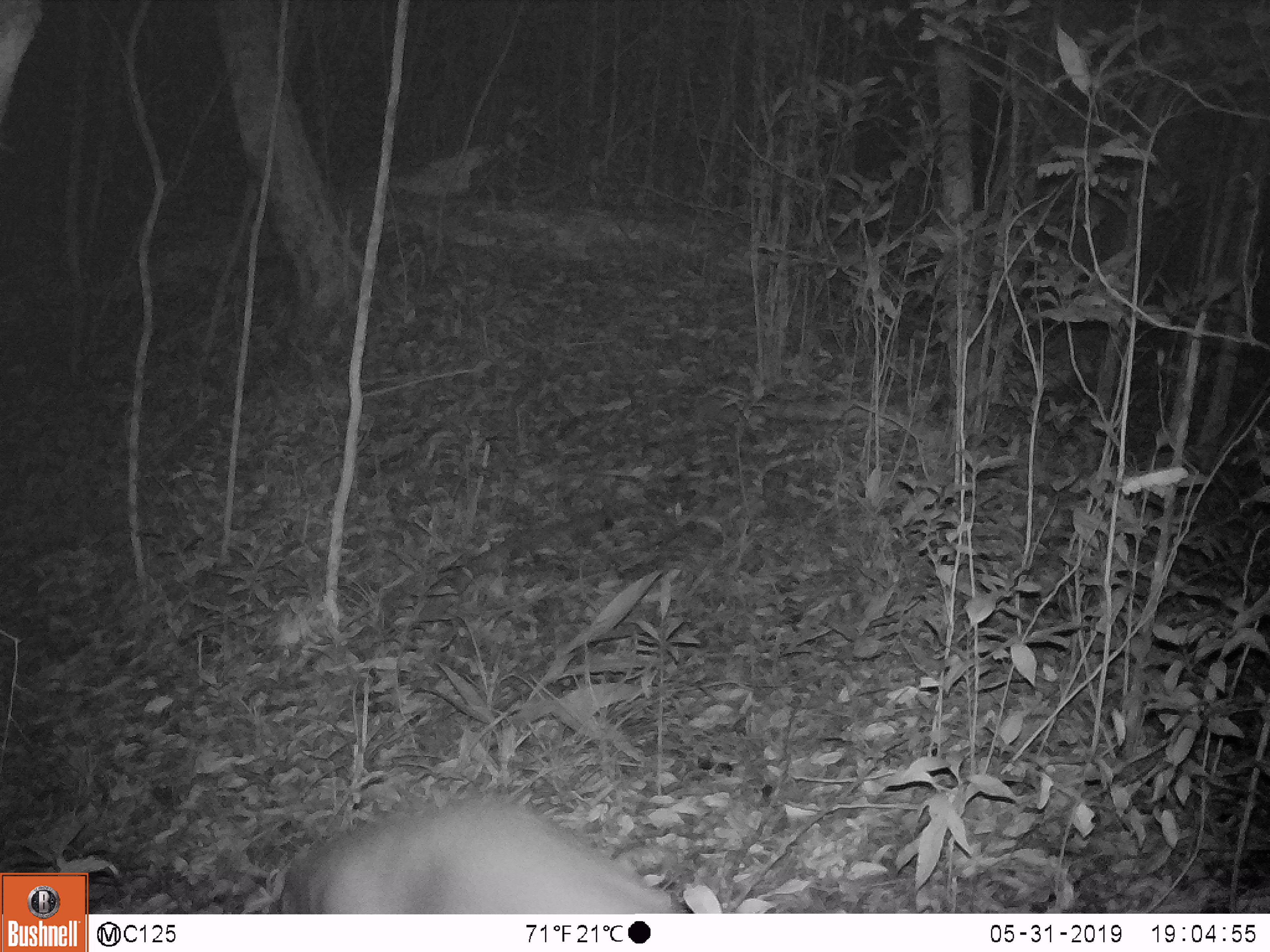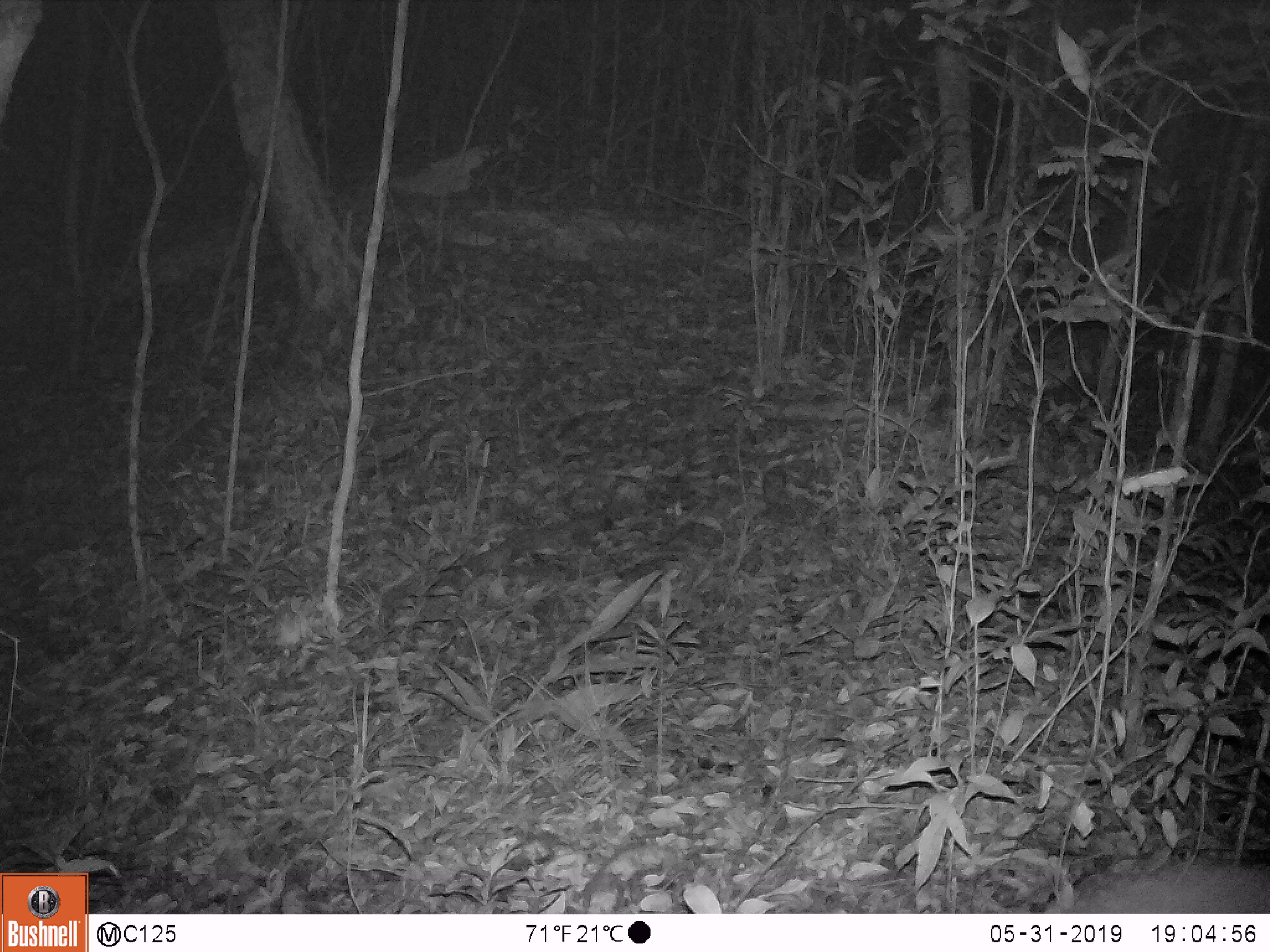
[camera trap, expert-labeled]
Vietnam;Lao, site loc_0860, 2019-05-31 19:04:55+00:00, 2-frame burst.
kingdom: Animalia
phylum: Chordata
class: Mammalia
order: Artiodactyla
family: Cervidae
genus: Muntiacus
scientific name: Muntiacus rooseveltorum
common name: roosevelt's muntjac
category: roosevelts muntjac group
Roosevelts muntjac group (roosevelt's muntjac) (Muntiacus rooseveltorum). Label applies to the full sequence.